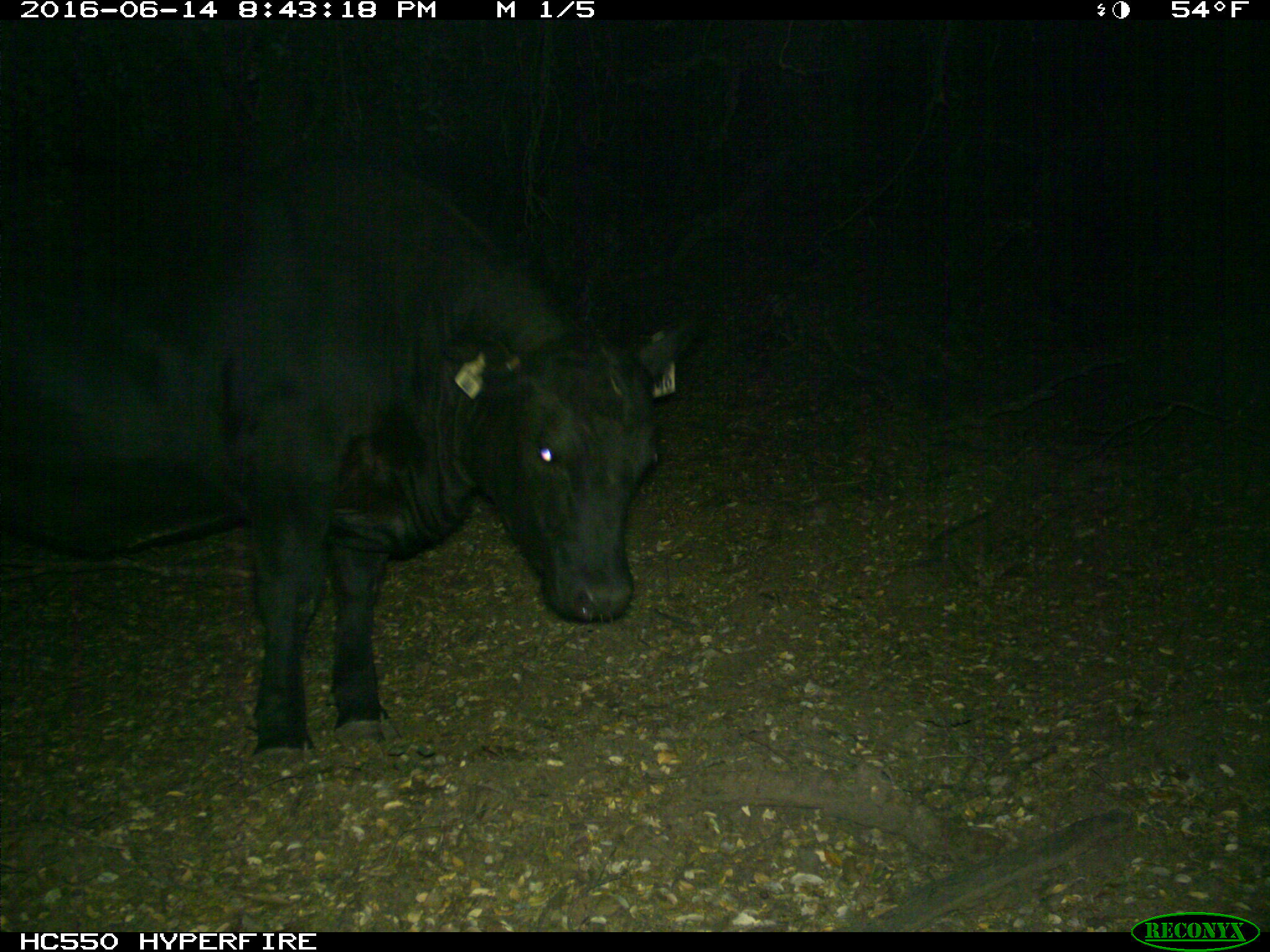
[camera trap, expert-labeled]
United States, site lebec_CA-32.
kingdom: Animalia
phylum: Chordata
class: Mammalia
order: Artiodactyla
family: Bovidae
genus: Bos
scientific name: Bos taurus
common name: domestic cow